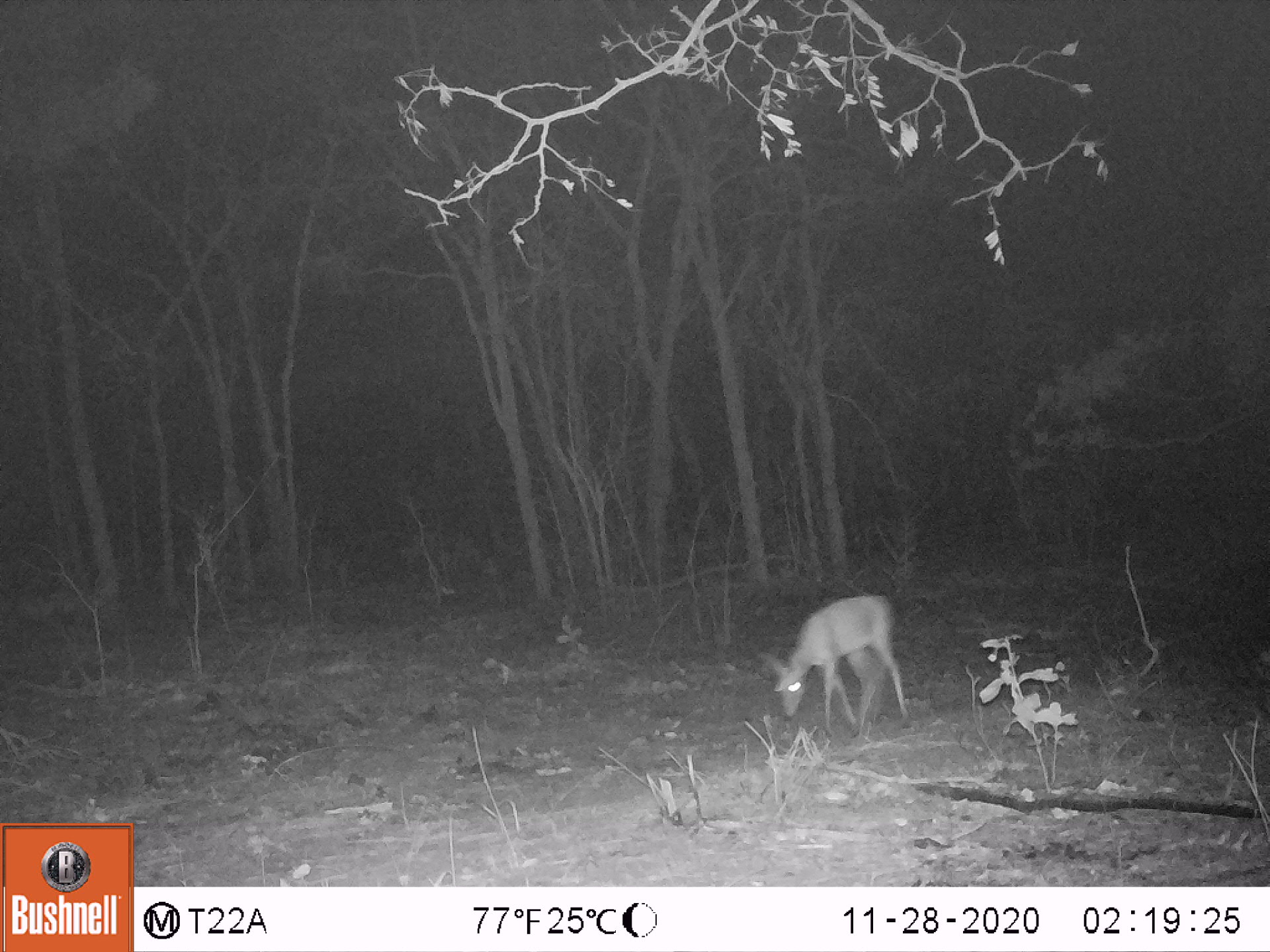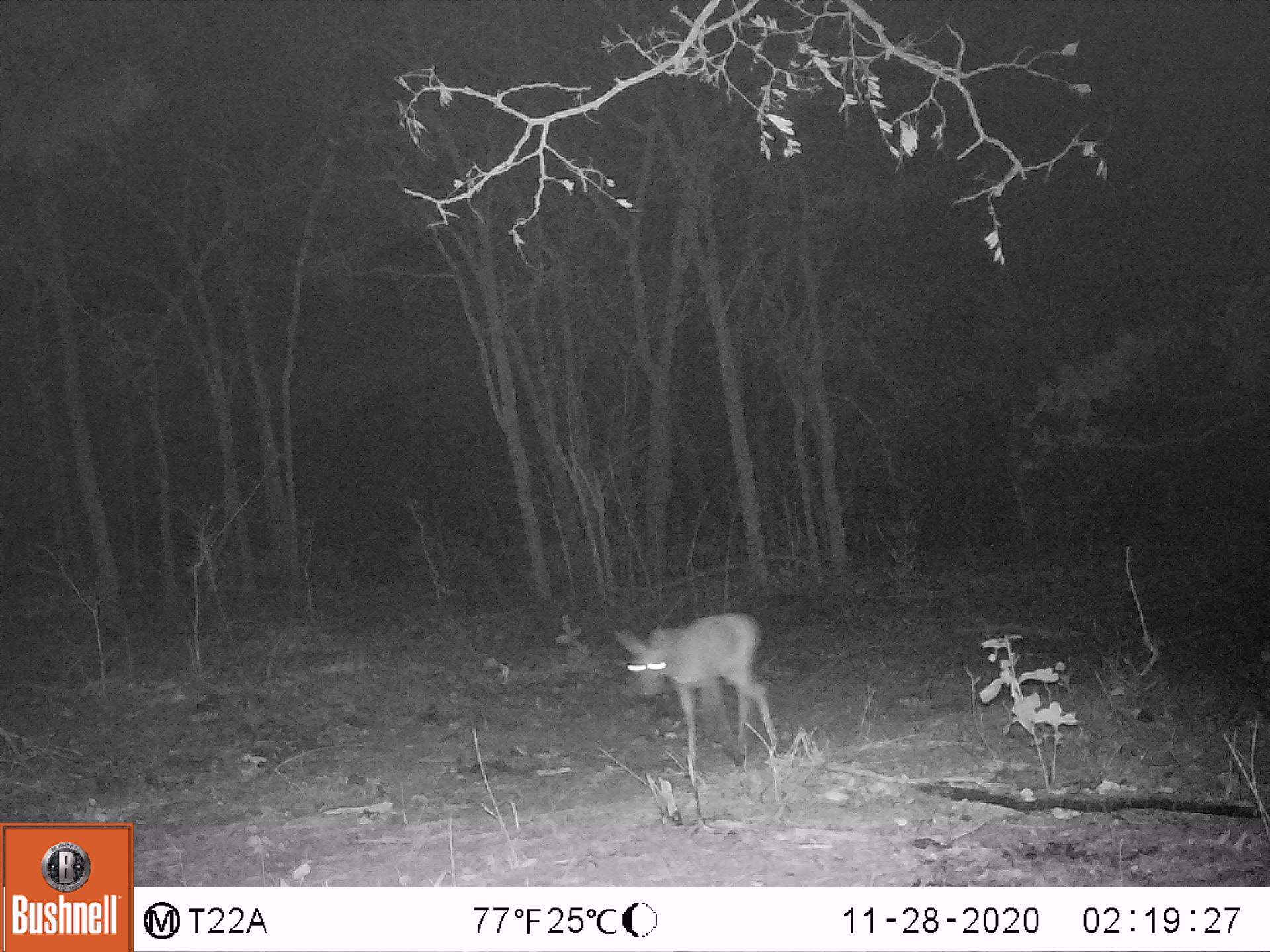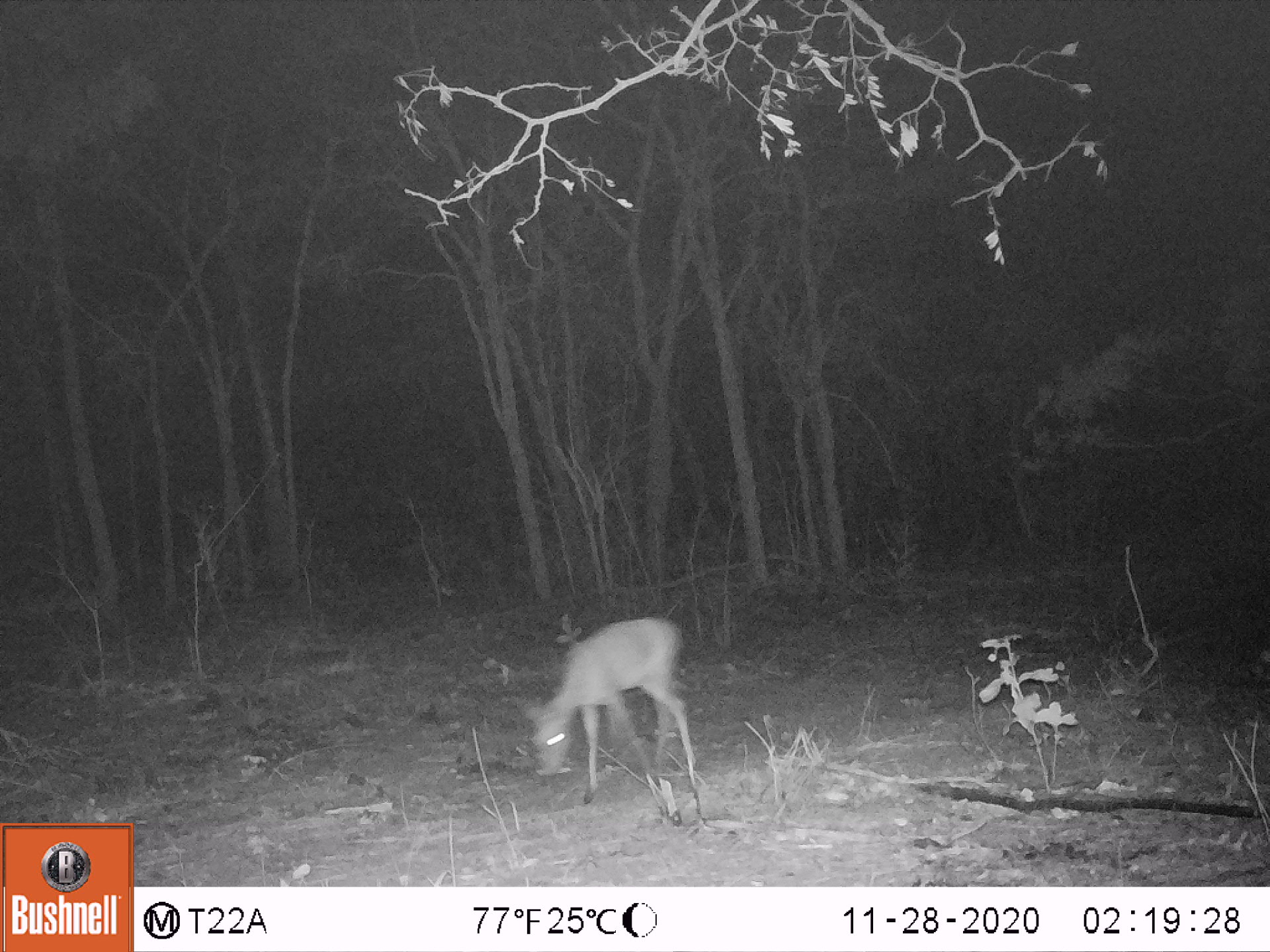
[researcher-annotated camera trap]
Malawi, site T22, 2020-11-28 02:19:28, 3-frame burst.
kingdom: Animalia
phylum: Chordata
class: Mammalia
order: Artiodactyla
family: Bovidae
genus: Sylvicapra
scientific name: Sylvicapra grimmia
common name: common duiker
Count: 1.